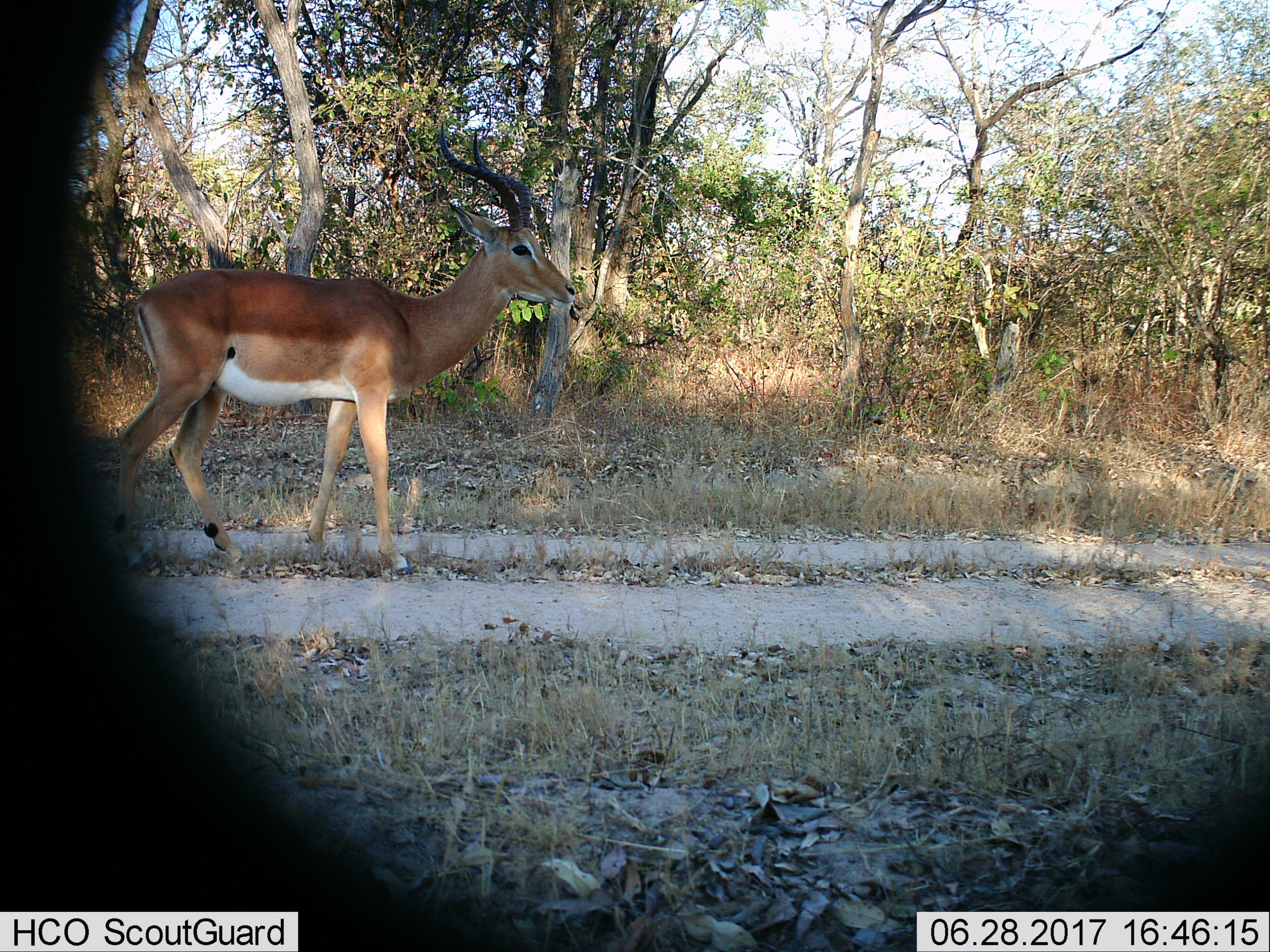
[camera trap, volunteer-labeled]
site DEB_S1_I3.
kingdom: Animalia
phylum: Chordata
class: Mammalia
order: Artiodactyla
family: Bovidae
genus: Aepyceros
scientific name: Aepyceros melampus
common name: impala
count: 1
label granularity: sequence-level